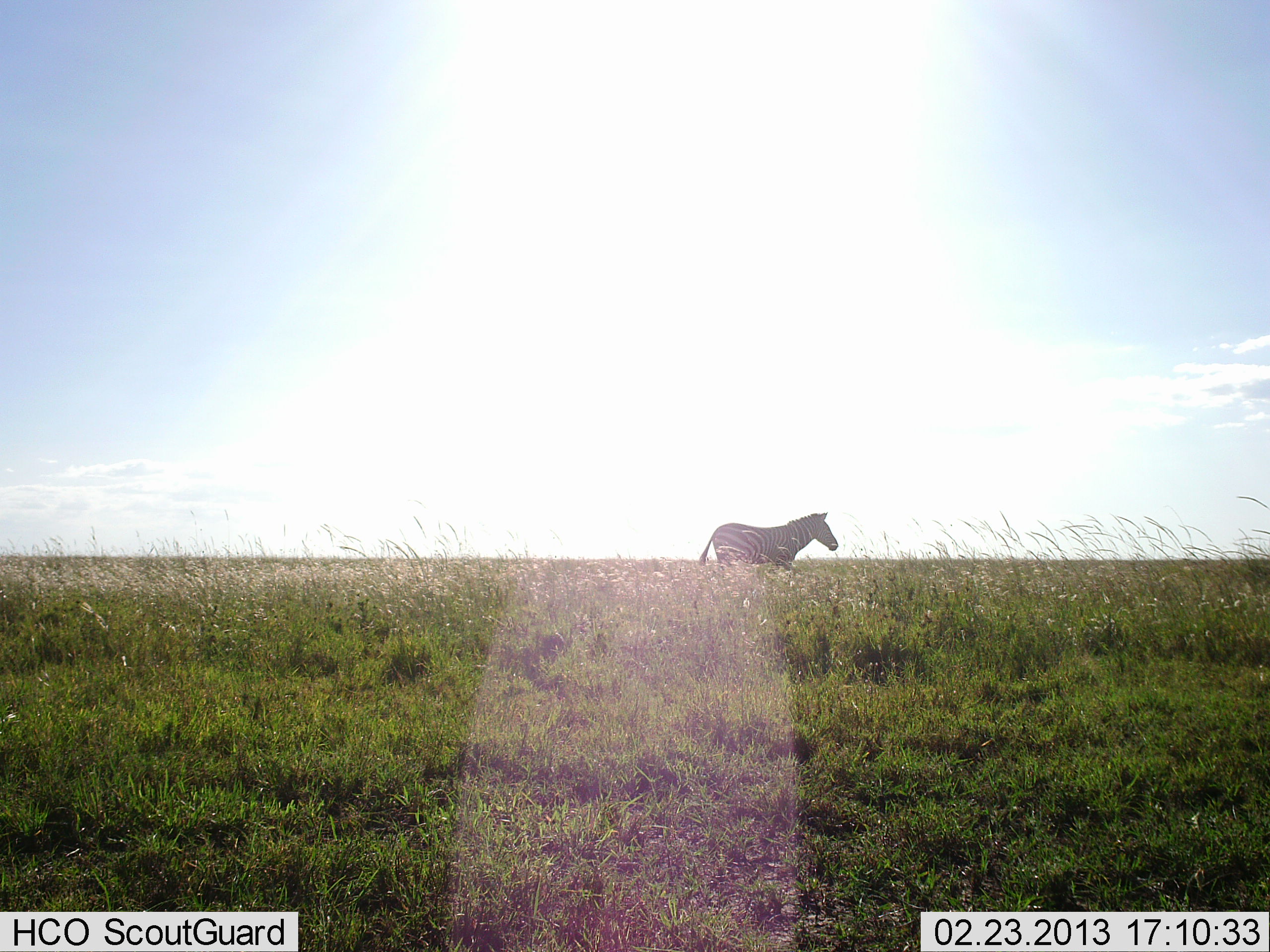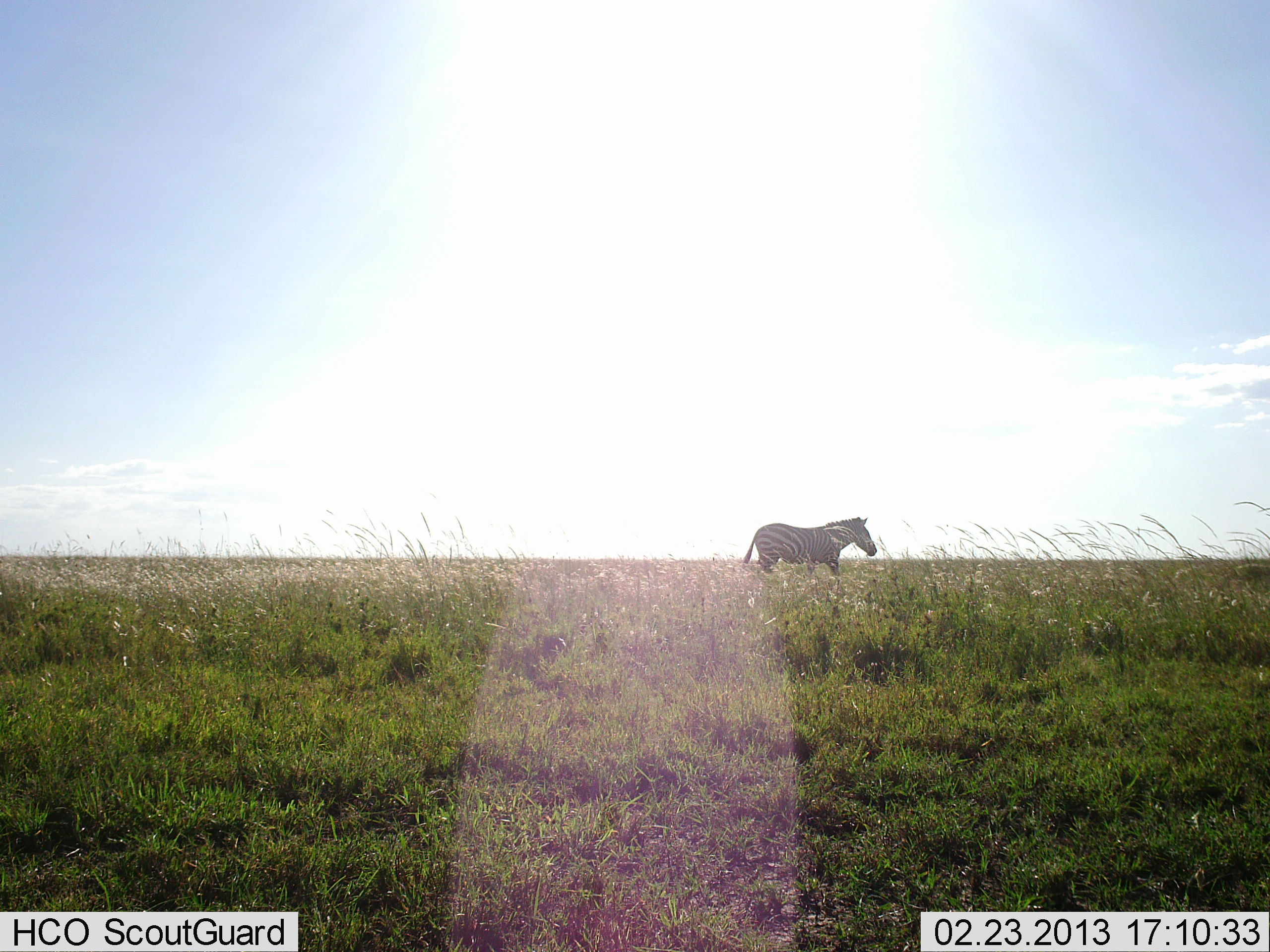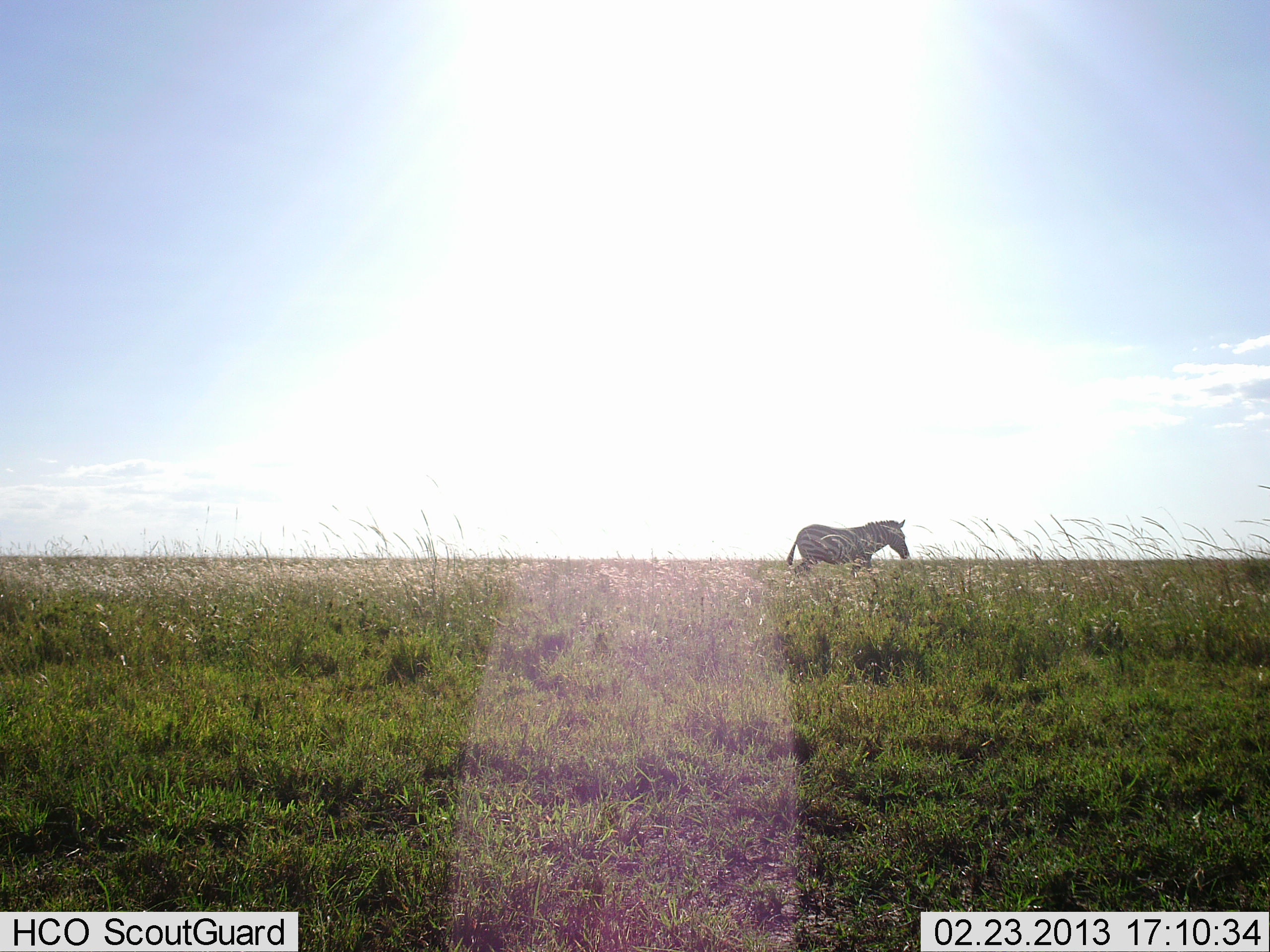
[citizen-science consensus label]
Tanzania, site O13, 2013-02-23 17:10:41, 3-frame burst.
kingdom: Animalia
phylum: Chordata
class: Mammalia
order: Perissodactyla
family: Equidae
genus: Equus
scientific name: Equus quagga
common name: plains zebra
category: zebra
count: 1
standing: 10%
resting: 0%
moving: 95%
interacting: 0%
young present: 0%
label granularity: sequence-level